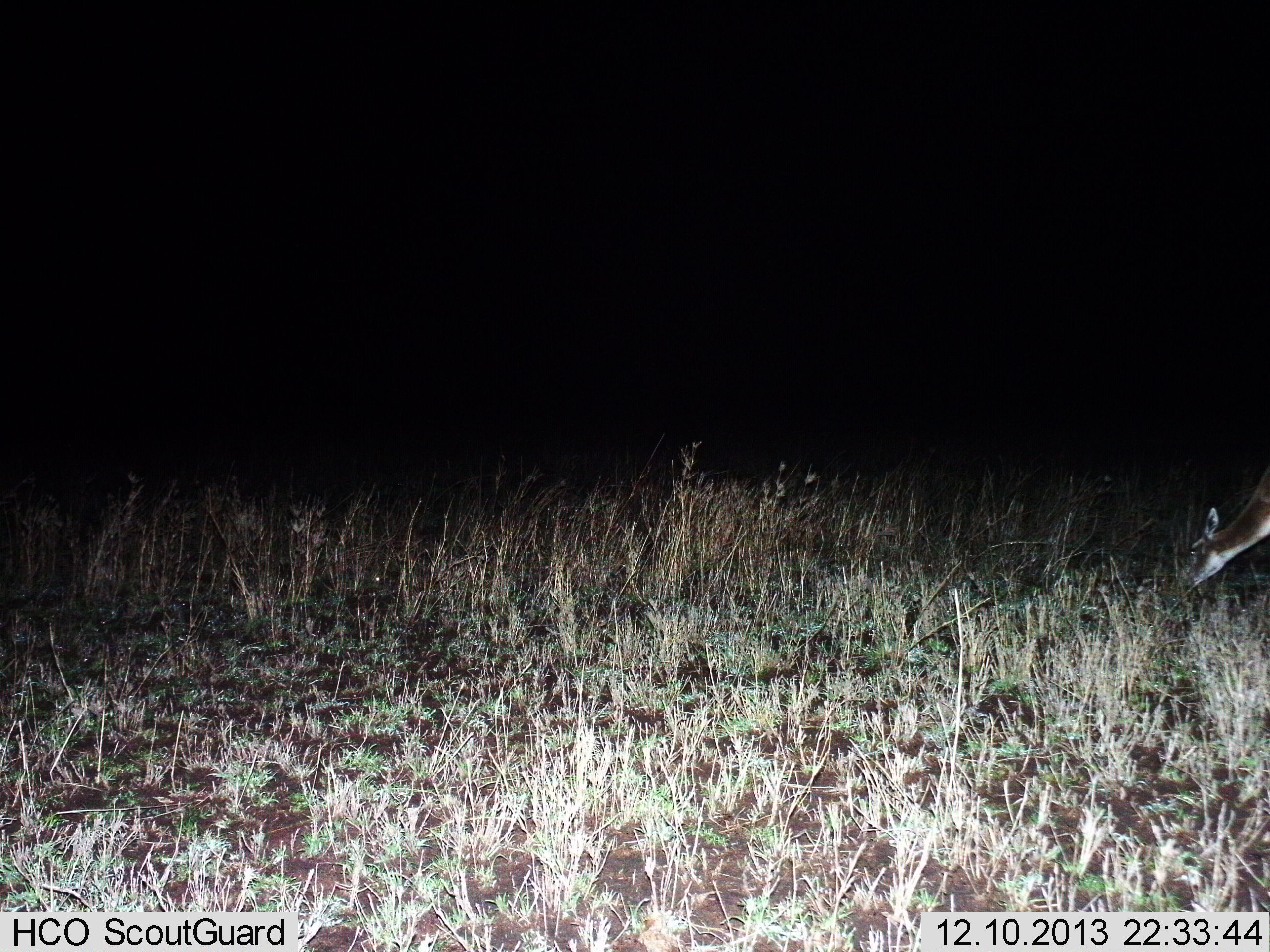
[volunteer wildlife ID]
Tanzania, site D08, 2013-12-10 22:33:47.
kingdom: Animalia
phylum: Chordata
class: Mammalia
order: Artiodactyla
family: Bovidae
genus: Aepyceros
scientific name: Aepyceros melampus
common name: impala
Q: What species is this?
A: Impala (Aepyceros melampus).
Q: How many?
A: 1.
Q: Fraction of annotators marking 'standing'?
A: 0%.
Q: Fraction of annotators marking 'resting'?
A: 0%.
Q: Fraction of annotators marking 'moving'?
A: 0%.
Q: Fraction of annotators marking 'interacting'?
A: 0%.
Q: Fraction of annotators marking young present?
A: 0%.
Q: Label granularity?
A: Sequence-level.